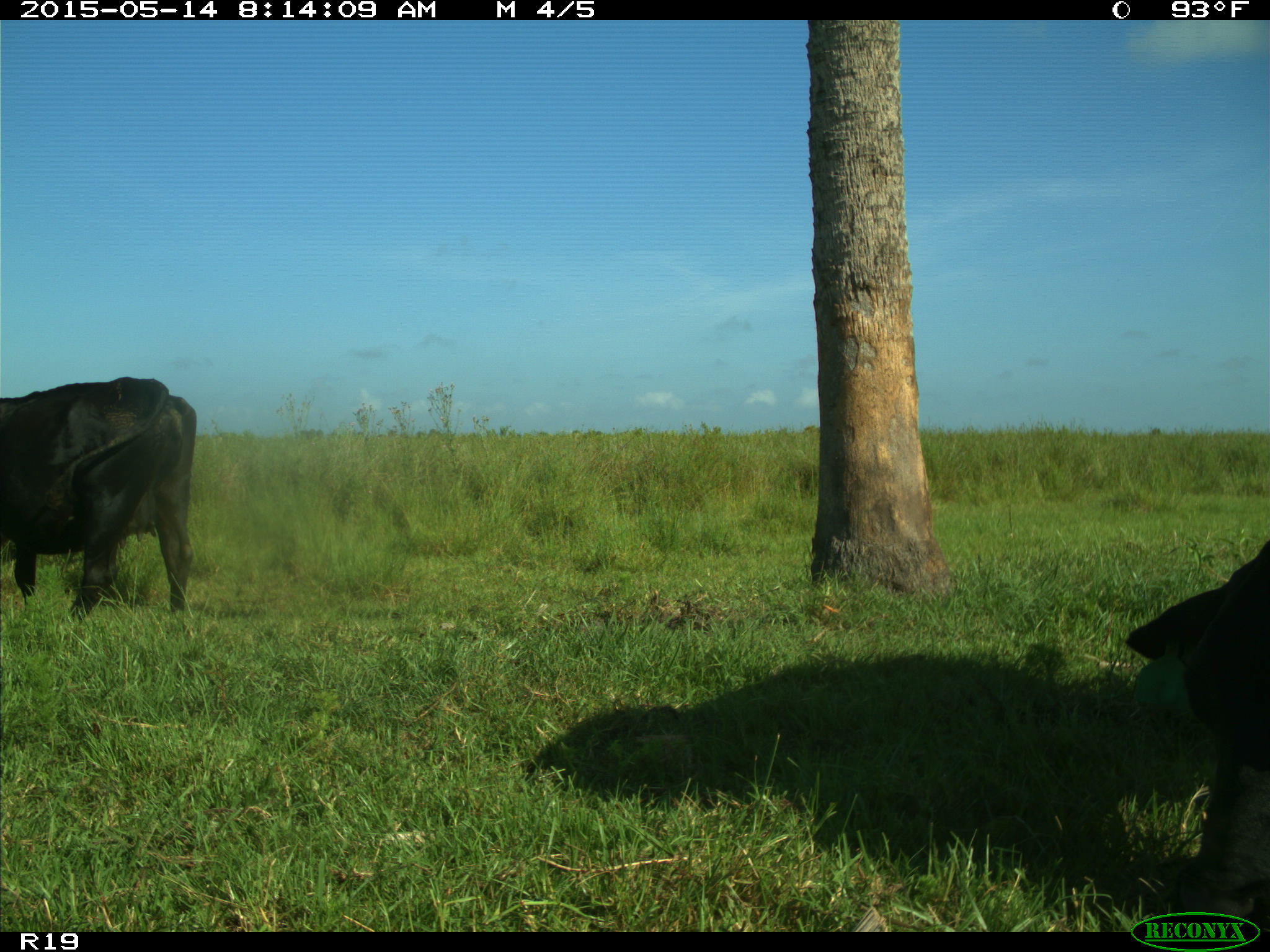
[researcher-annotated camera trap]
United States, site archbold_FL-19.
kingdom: Animalia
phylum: Chordata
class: Mammalia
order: Artiodactyla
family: Bovidae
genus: Bos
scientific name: Bos taurus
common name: domestic cow